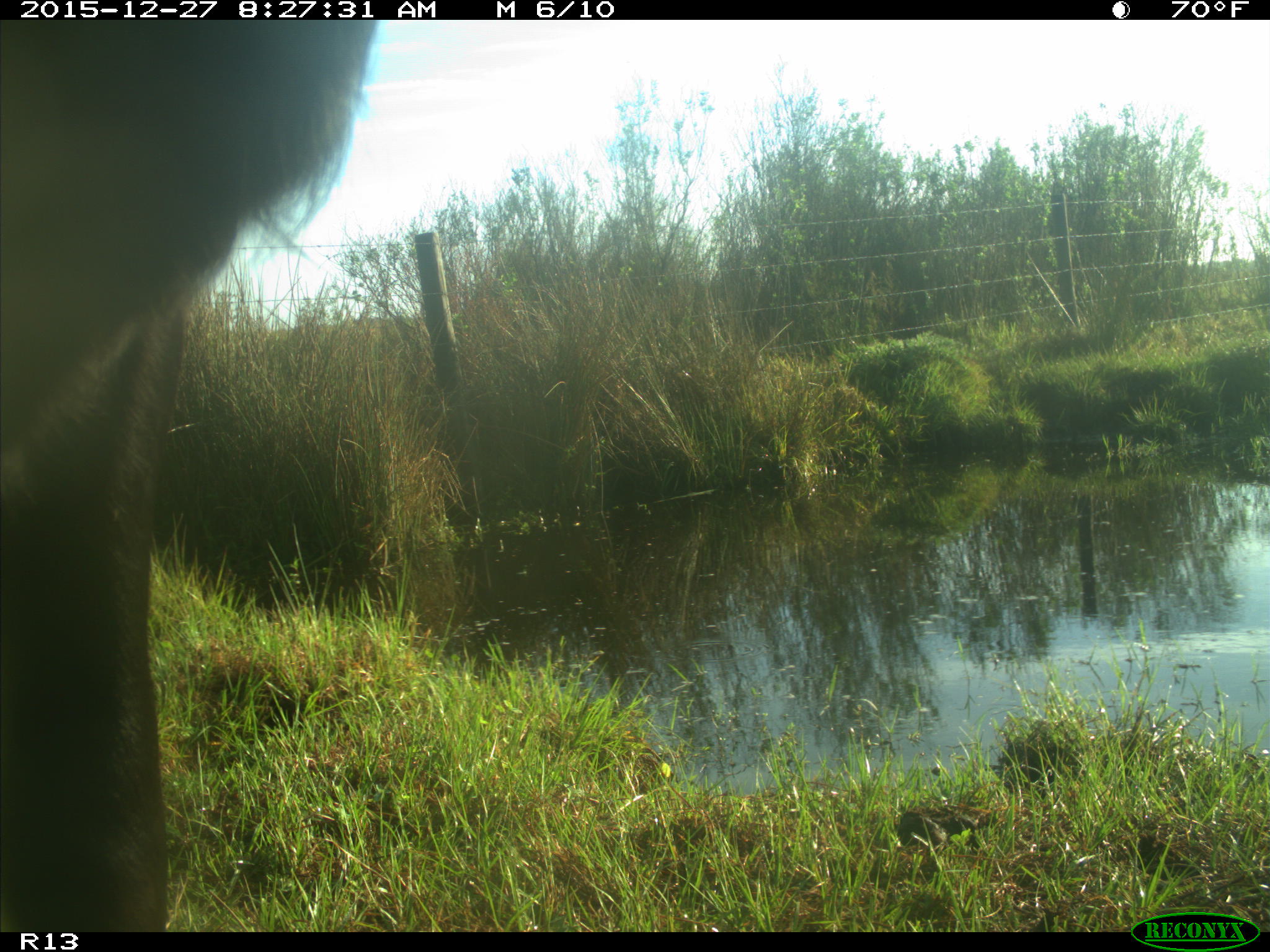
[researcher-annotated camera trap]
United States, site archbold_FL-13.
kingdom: Animalia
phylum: Chordata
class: Mammalia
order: Artiodactyla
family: Bovidae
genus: Bos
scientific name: Bos taurus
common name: domestic cow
Bos taurus (domestic cow).